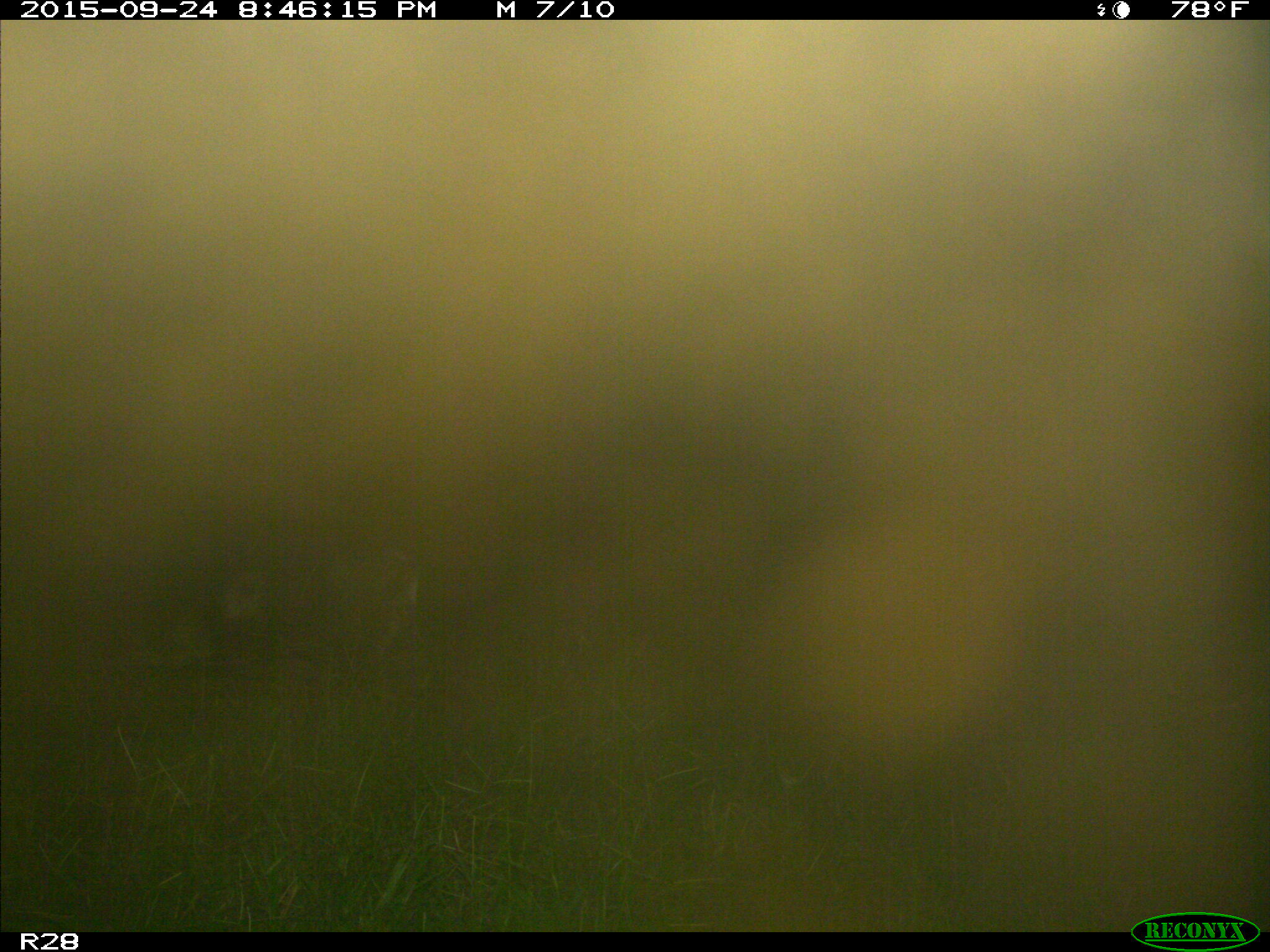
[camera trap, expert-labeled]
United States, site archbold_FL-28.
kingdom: Animalia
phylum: Chordata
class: Mammalia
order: Artiodactyla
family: Suidae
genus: Sus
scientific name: Sus scrofa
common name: wild boar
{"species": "Sus scrofa (wild boar)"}